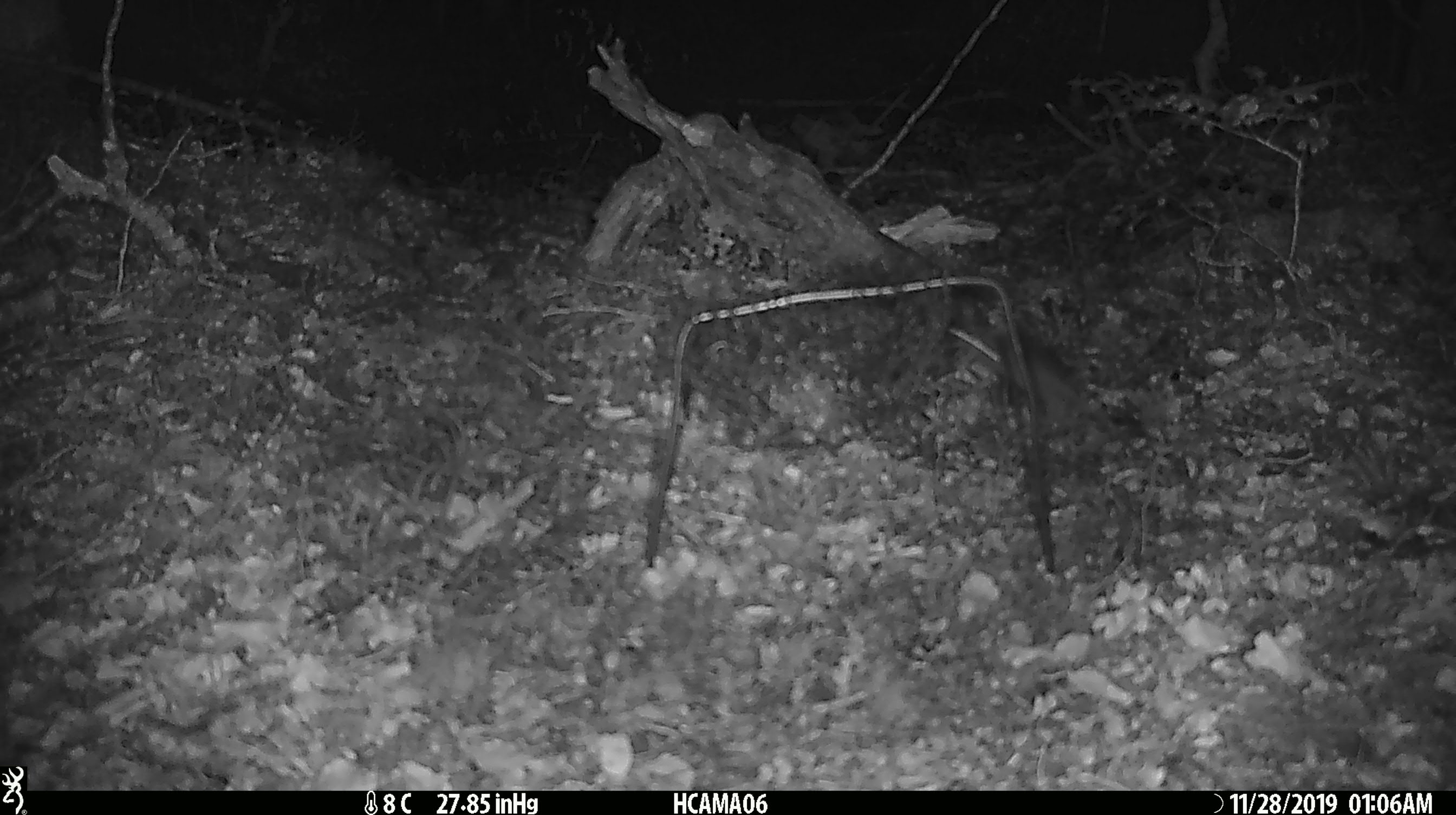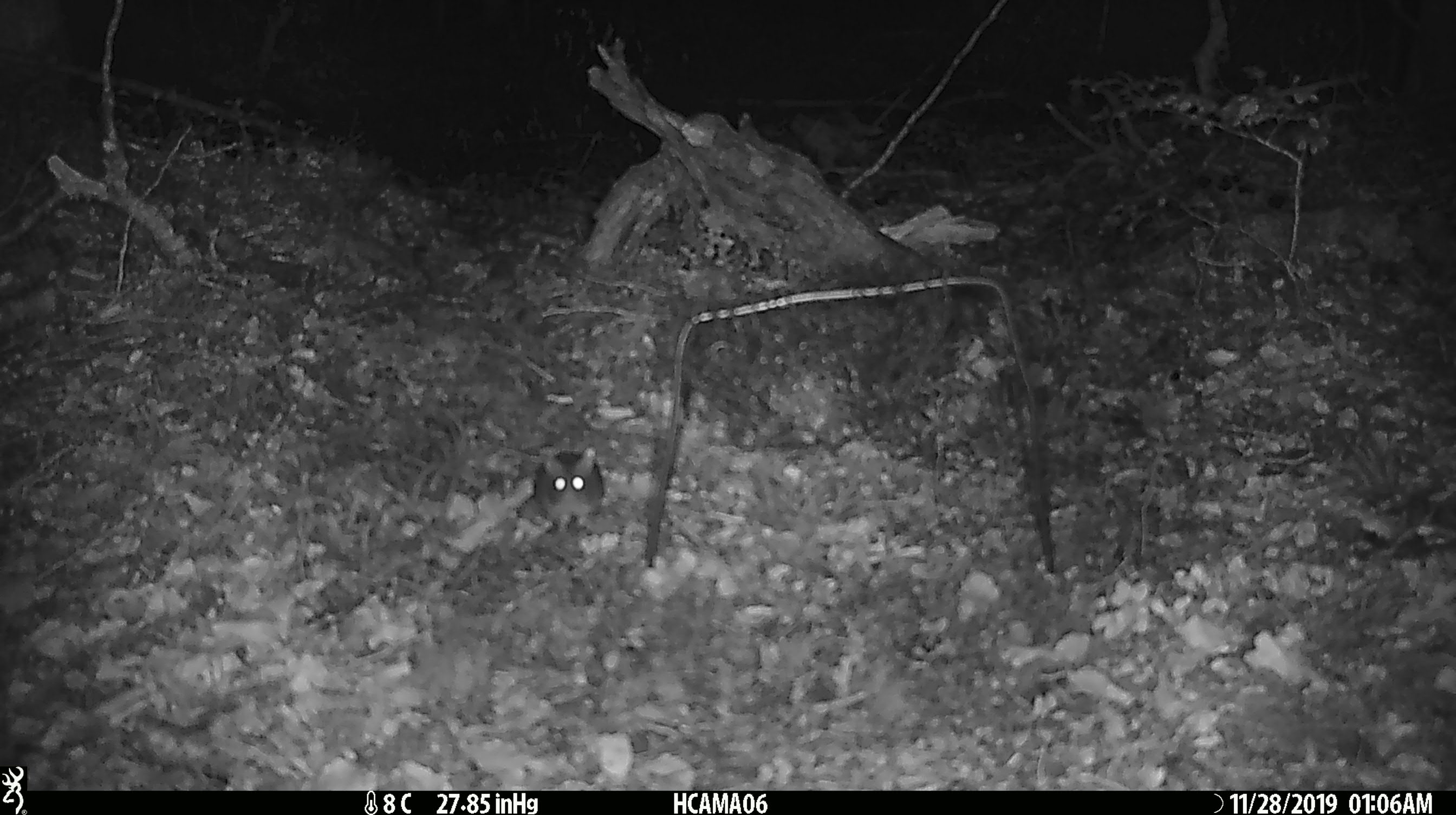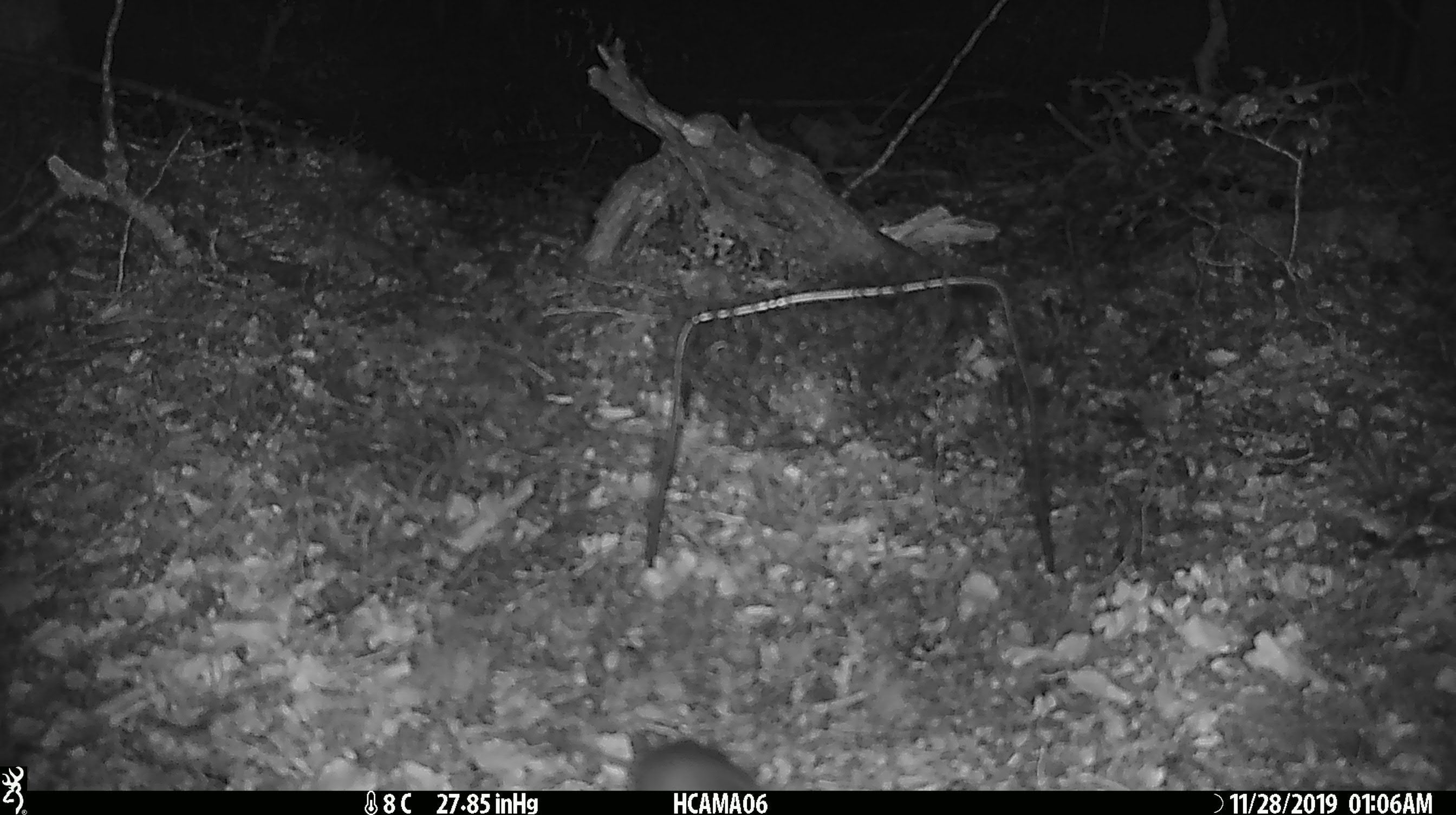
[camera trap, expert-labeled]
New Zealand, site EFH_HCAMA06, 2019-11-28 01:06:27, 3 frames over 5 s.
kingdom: Animalia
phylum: Chordata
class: Mammalia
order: Rodentia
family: Muridae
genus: Mus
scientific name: Mus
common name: mouse